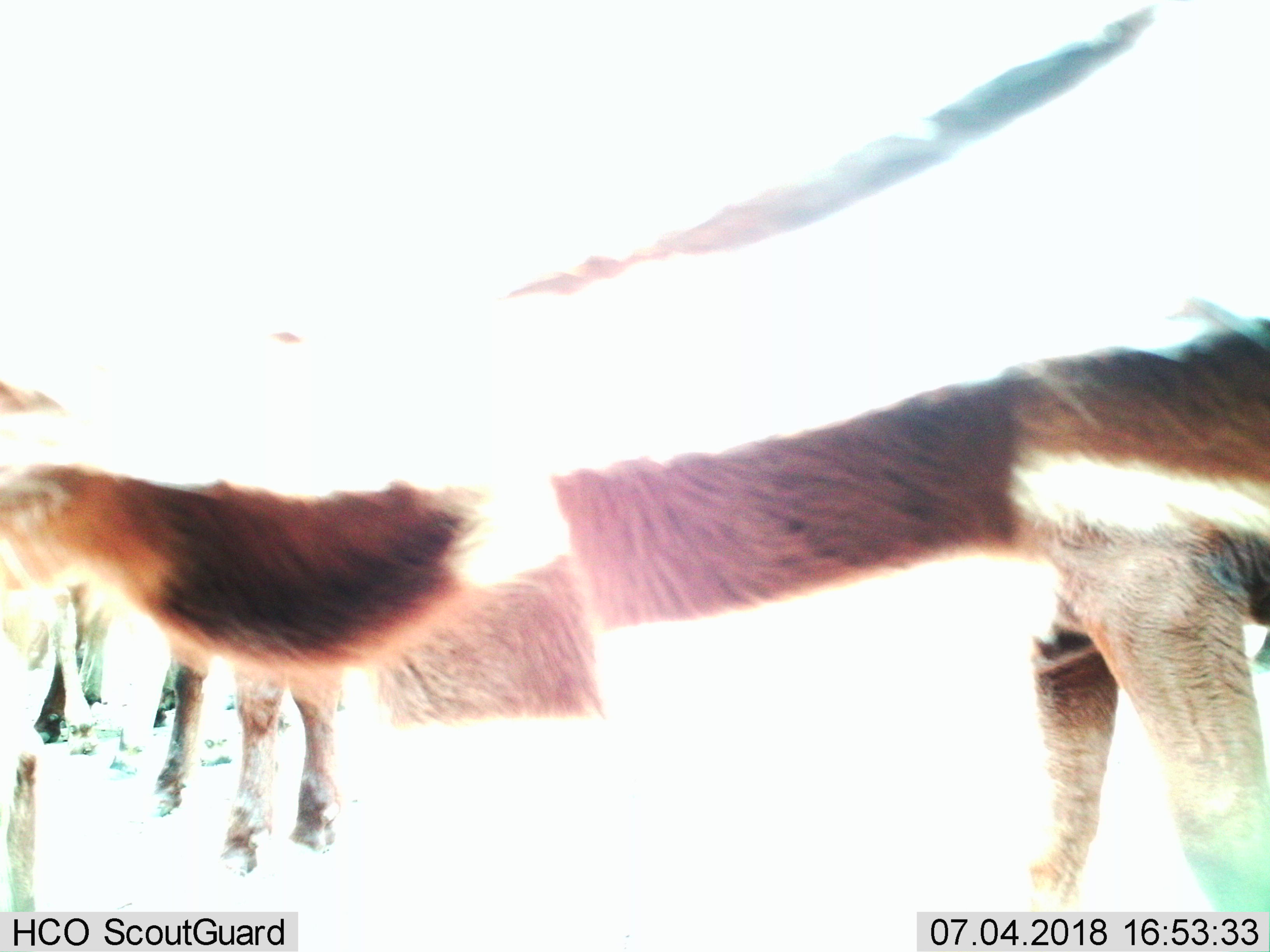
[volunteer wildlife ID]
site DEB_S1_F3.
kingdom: Animalia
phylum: Chordata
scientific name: Vertebrata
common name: domestic animal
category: domesticanimal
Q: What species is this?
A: Domesticanimal (domestic animal) (Vertebrata).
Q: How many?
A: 4.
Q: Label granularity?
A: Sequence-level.